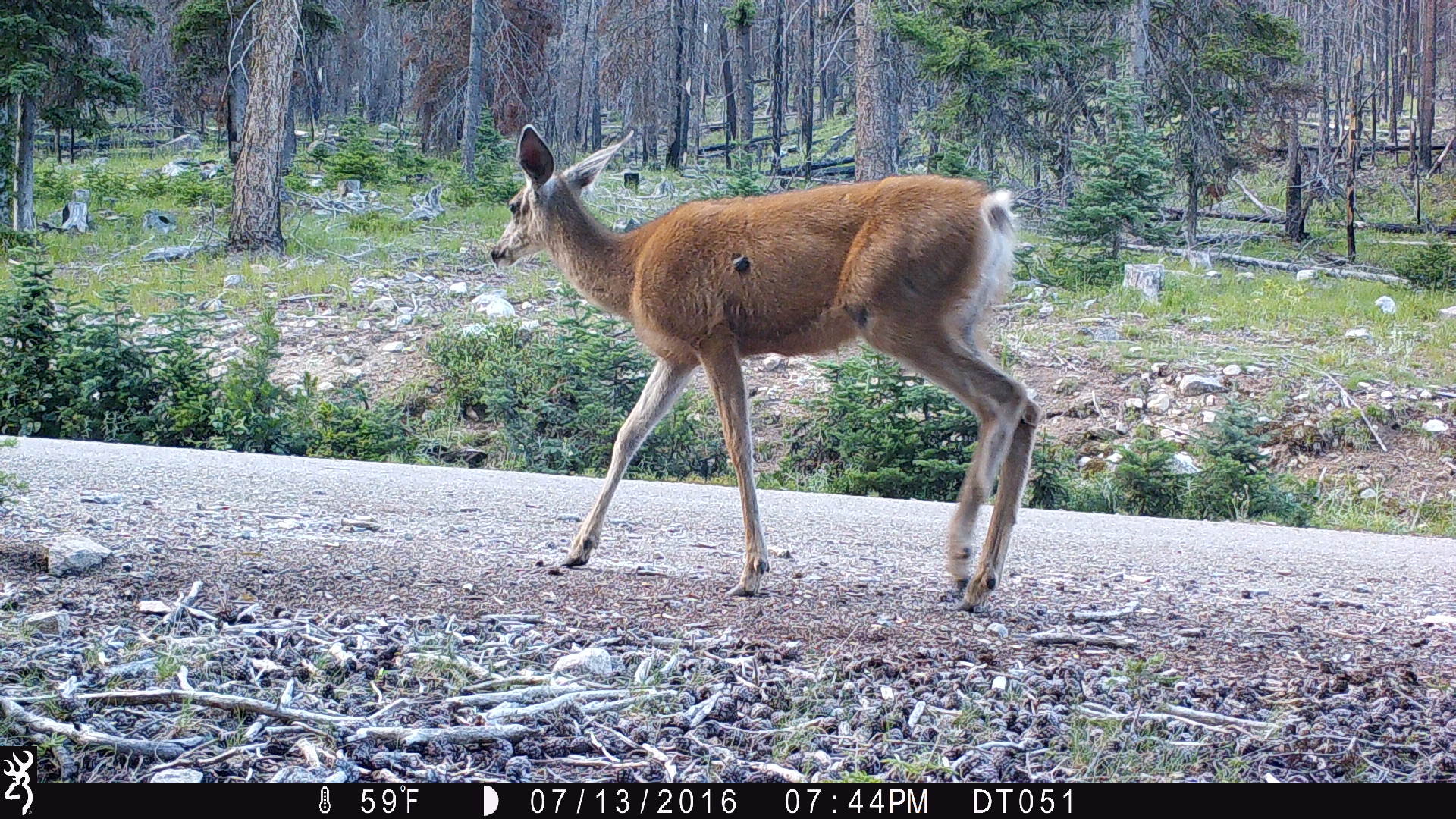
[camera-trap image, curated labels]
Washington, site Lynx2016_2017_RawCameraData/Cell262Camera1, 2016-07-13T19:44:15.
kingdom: Animalia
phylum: Chordata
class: Mammalia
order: Artiodactyla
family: Cervidae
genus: Odocoileus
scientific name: Odocoileus hemionus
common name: mule deer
Odocoileus hemionus (mule deer). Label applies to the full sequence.